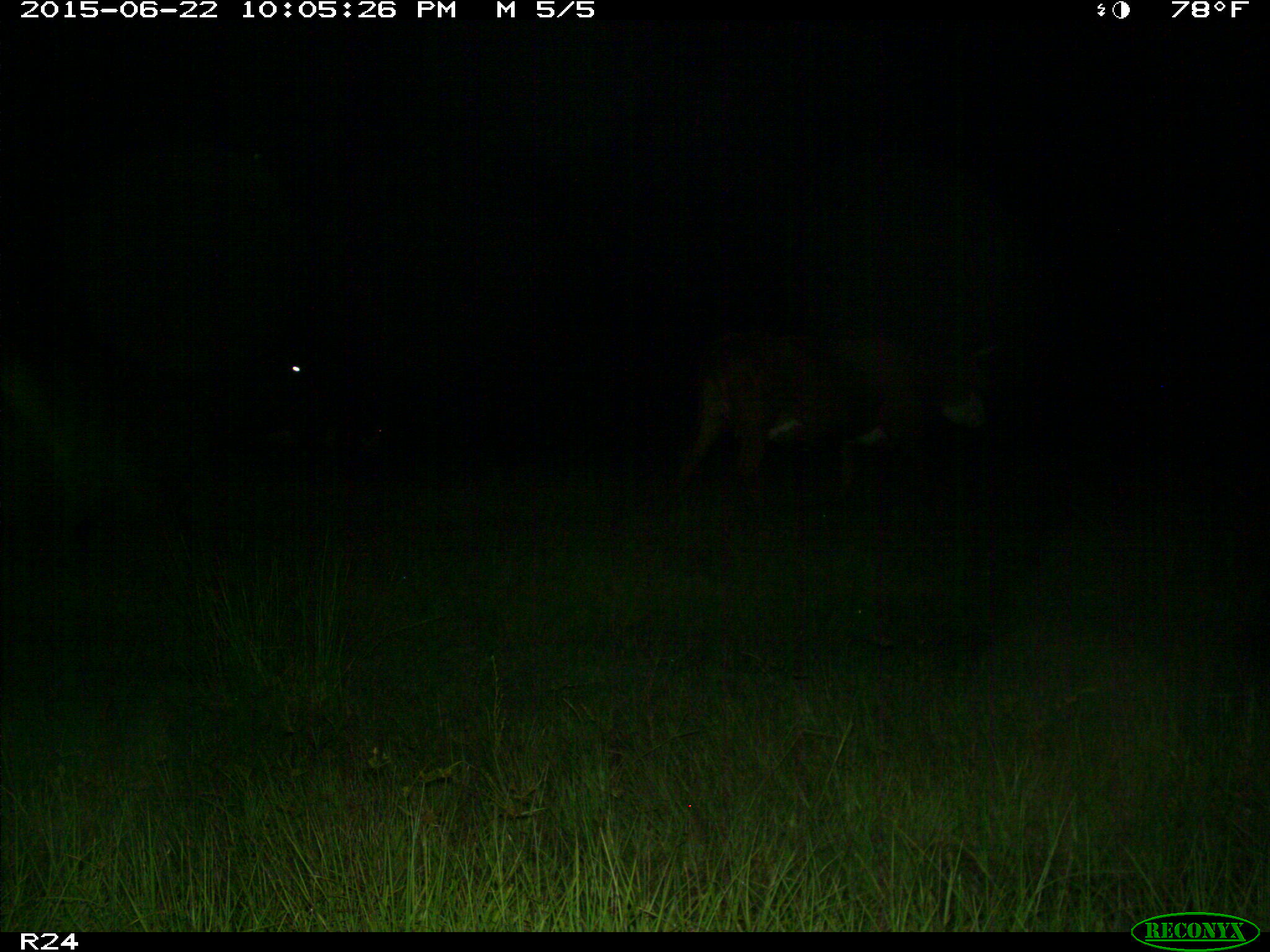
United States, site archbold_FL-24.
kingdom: Animalia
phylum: Chordata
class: Mammalia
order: Artiodactyla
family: Bovidae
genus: Bos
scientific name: Bos taurus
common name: domestic cow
Bos taurus (domestic cow).